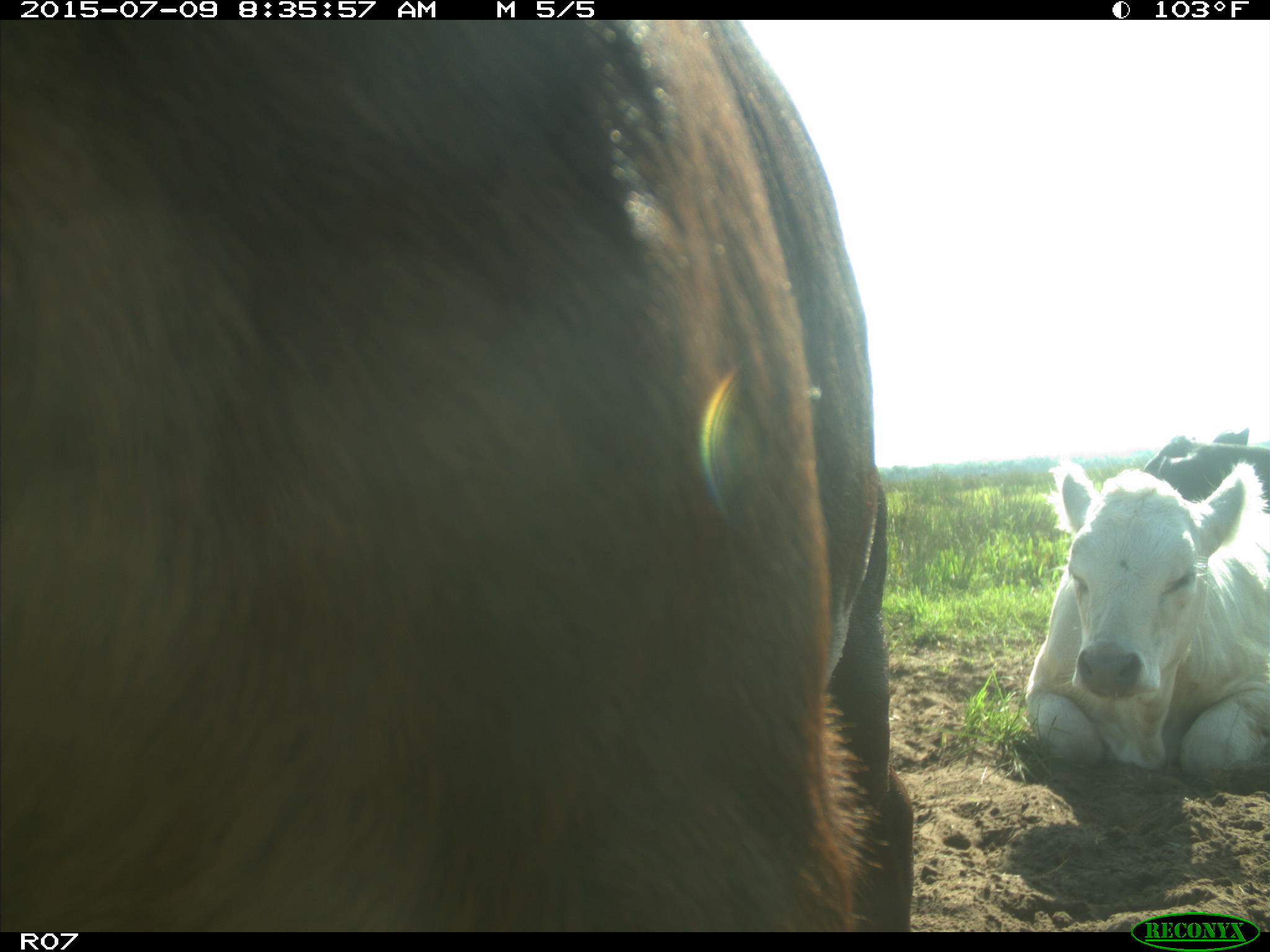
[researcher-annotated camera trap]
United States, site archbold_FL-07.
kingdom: Animalia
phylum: Chordata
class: Mammalia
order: Artiodactyla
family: Bovidae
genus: Bos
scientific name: Bos taurus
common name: domestic cow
Bos taurus (domestic cow).